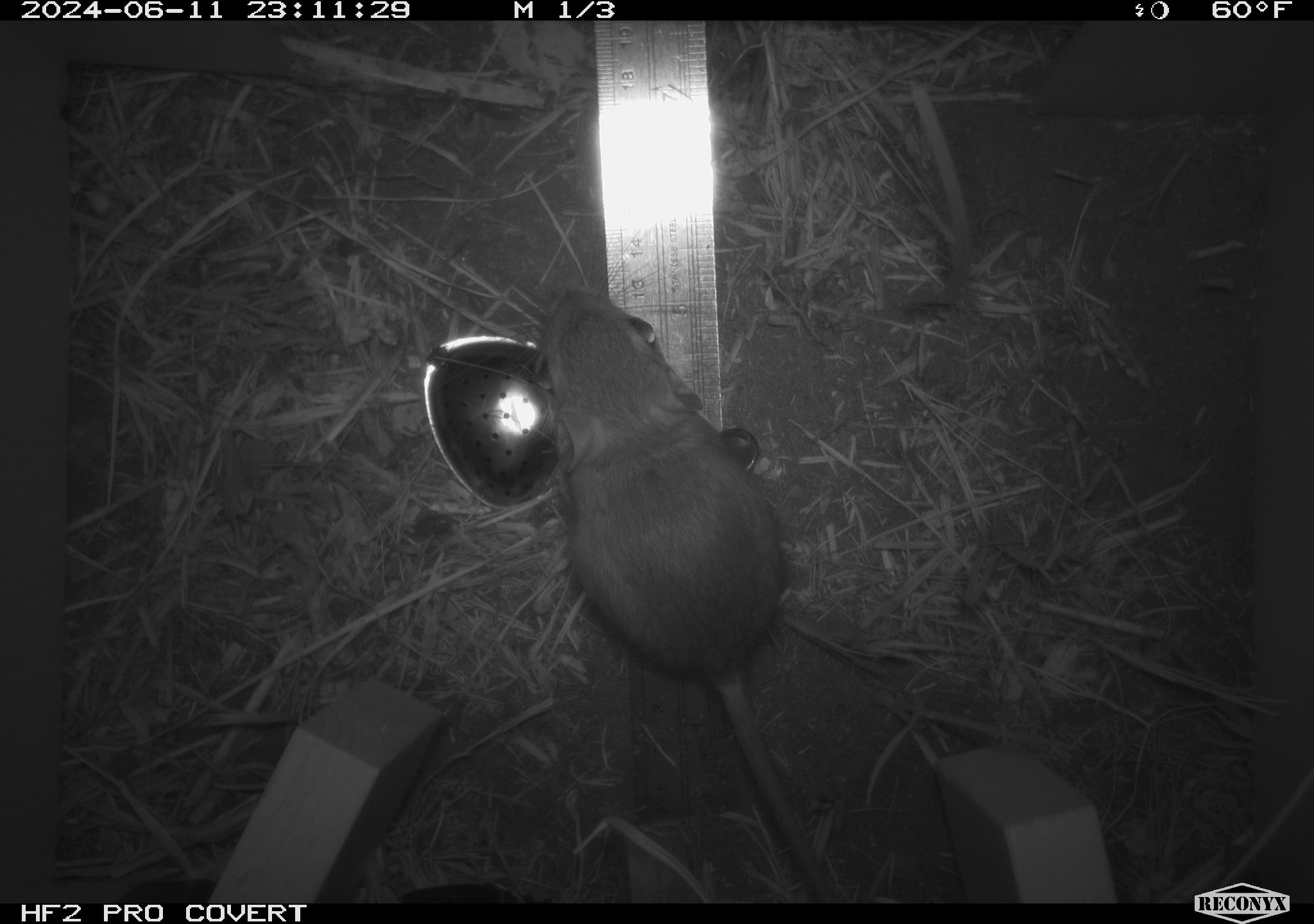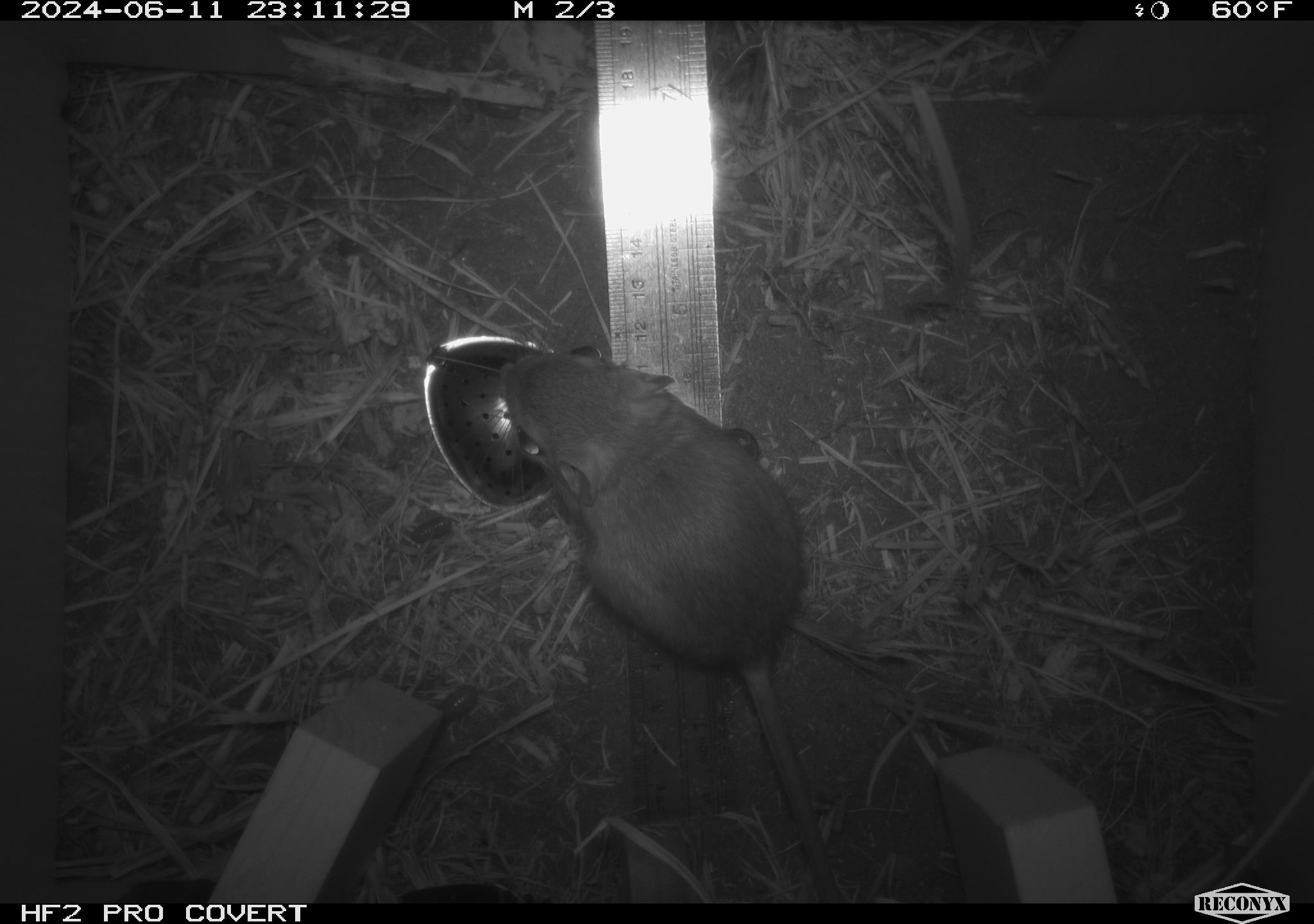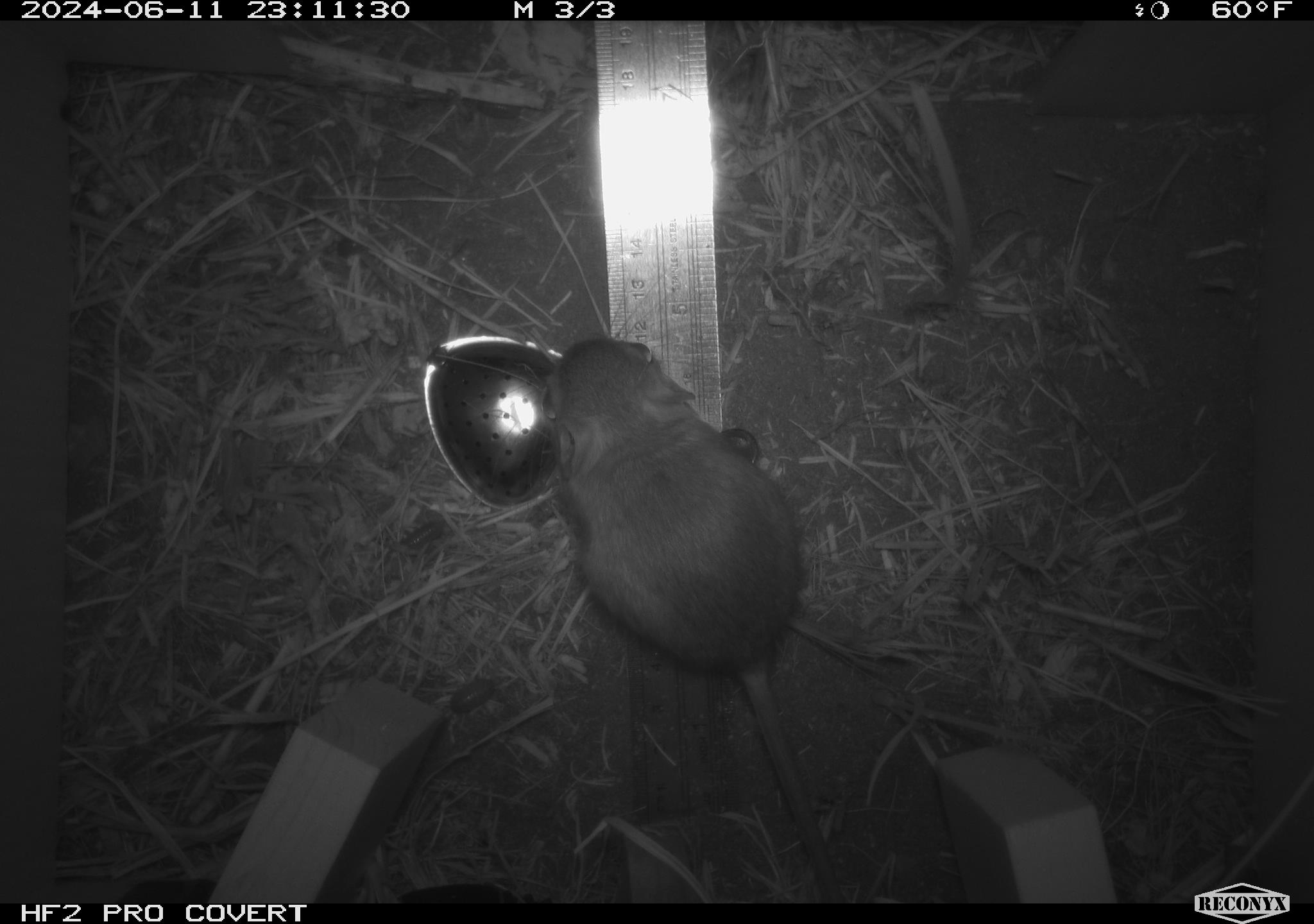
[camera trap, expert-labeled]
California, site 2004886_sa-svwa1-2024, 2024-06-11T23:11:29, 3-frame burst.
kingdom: Animalia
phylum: Chordata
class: Mammalia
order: Rodentia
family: Heteromyidae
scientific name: Heteromyidae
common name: kangaroo rats and pocket mice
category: heteromyidae family